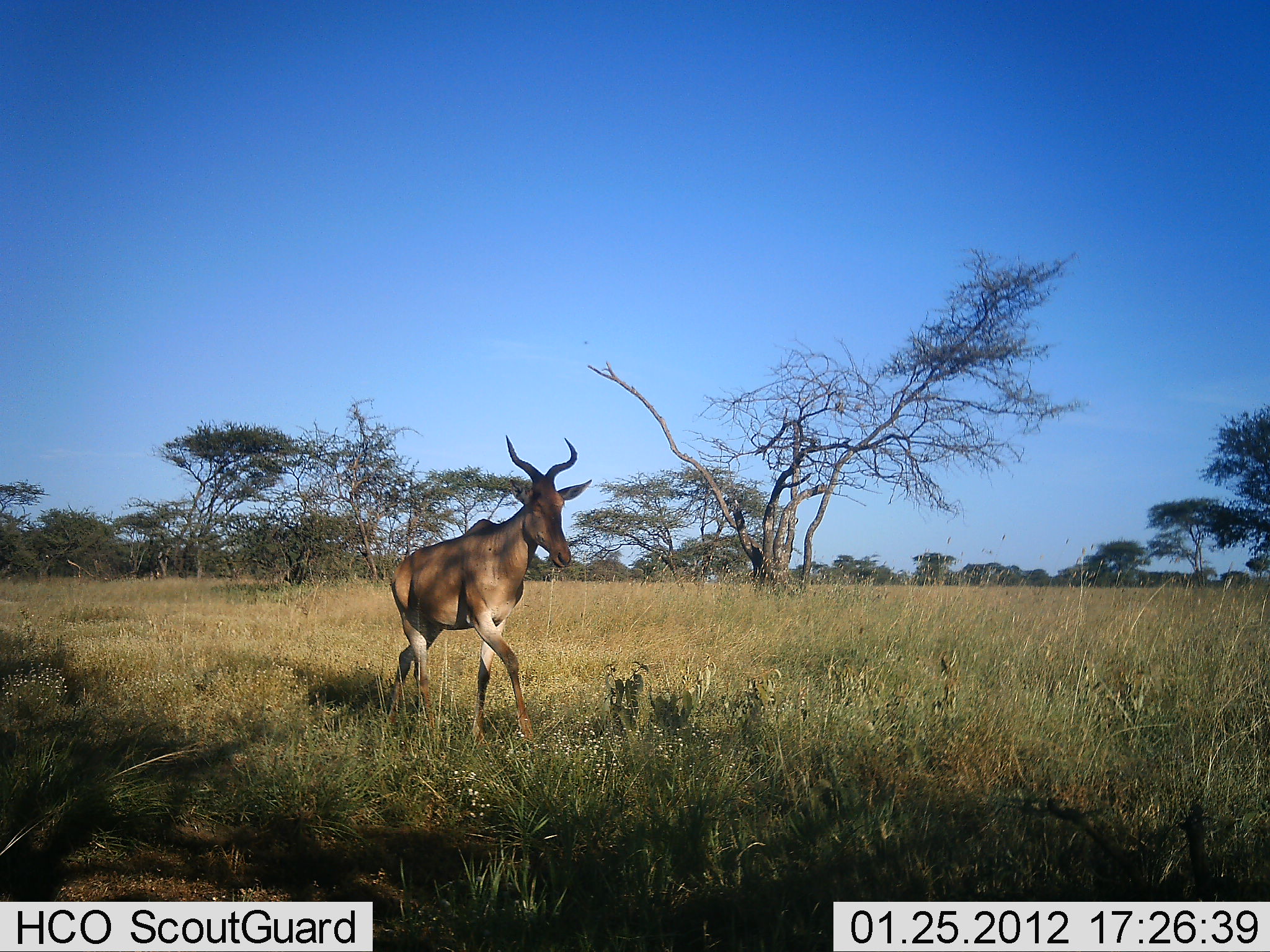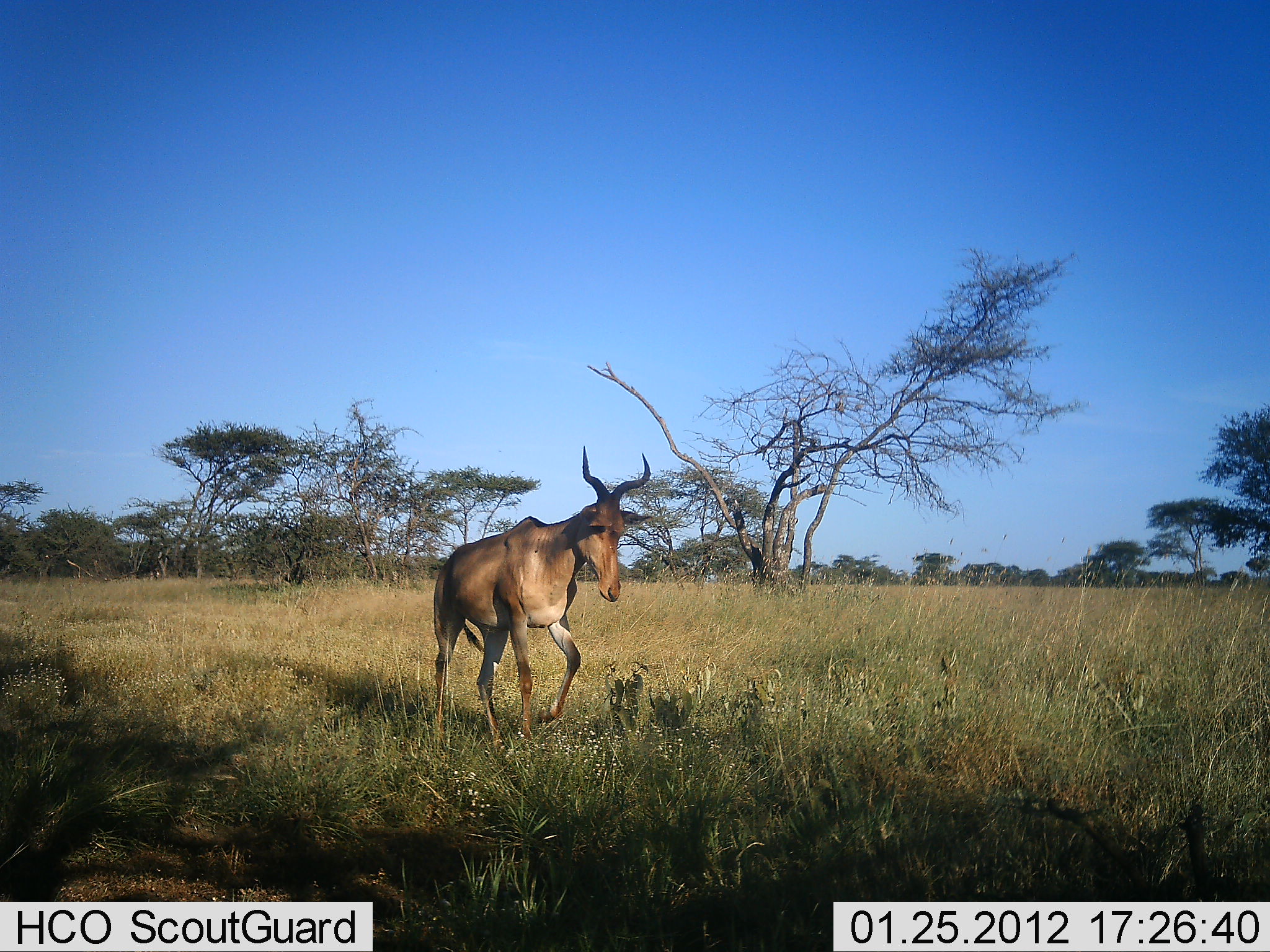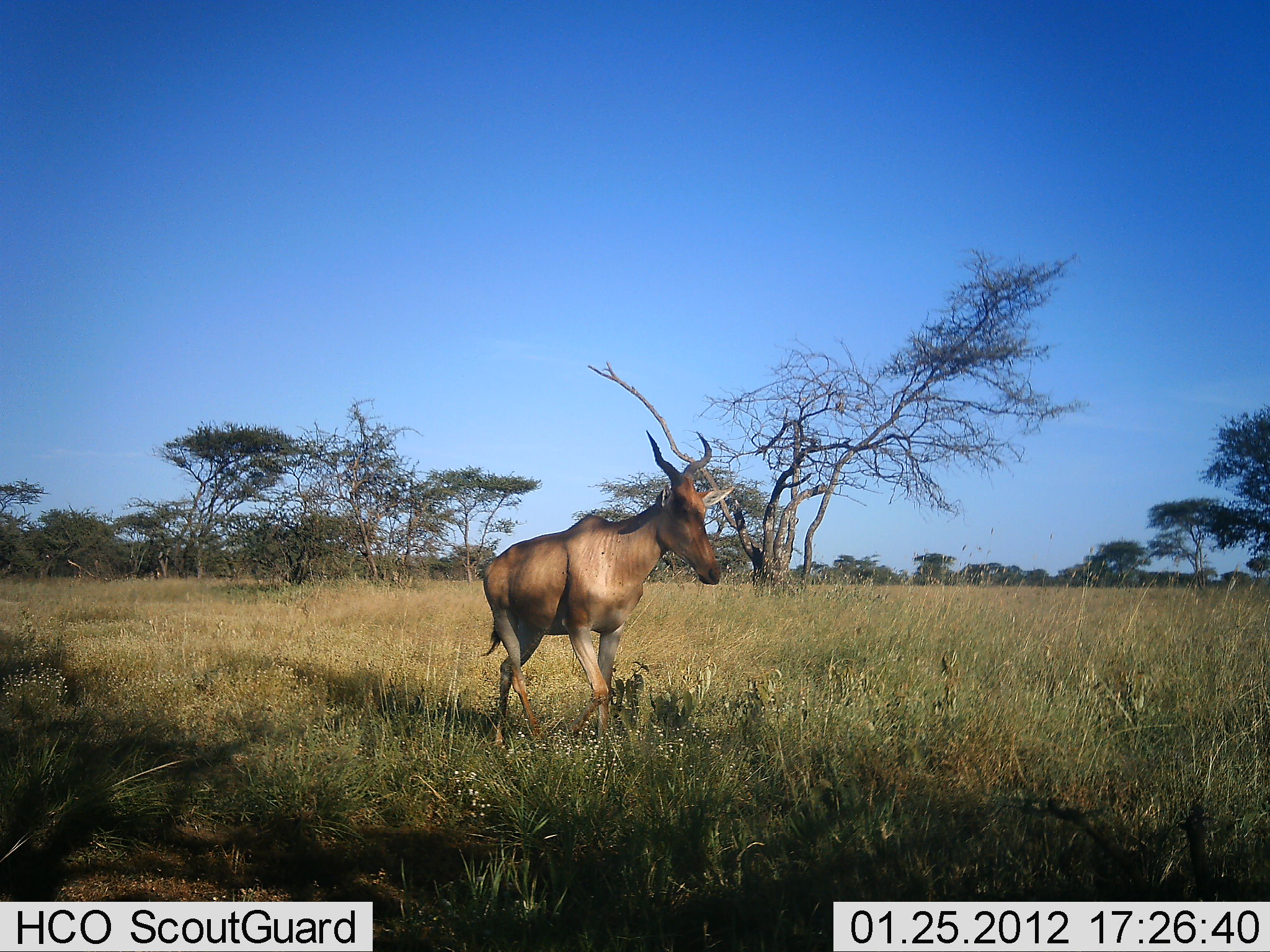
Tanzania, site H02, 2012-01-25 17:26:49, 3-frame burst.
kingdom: Animalia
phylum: Chordata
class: Mammalia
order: Artiodactyla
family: Bovidae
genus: Alcelaphus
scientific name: Alcelaphus buselaphus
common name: hartebeest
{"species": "hartebeest (Alcelaphus buselaphus)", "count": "1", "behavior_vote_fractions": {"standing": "0%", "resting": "0%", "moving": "100%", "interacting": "0%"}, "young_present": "0%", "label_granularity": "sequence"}